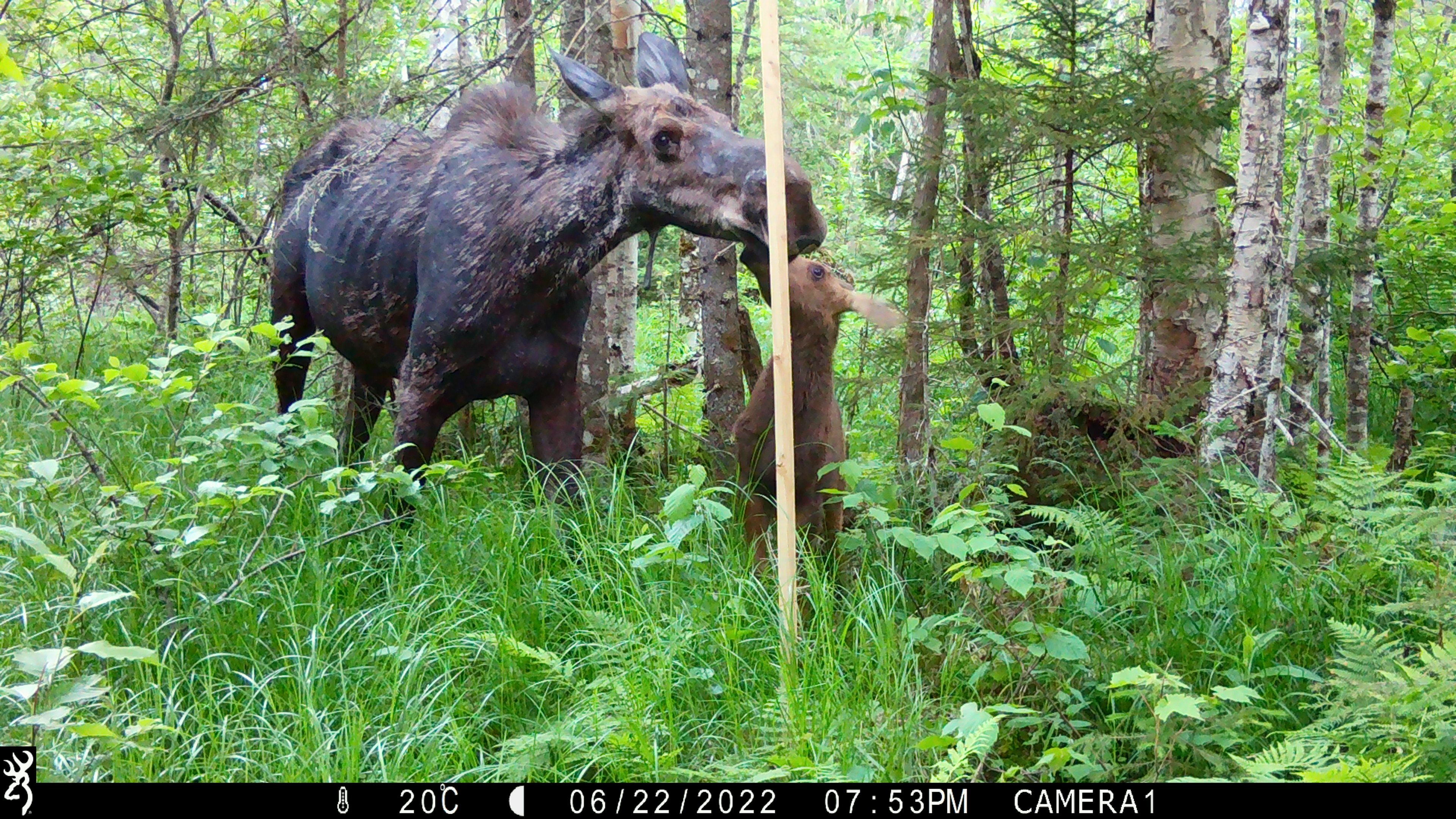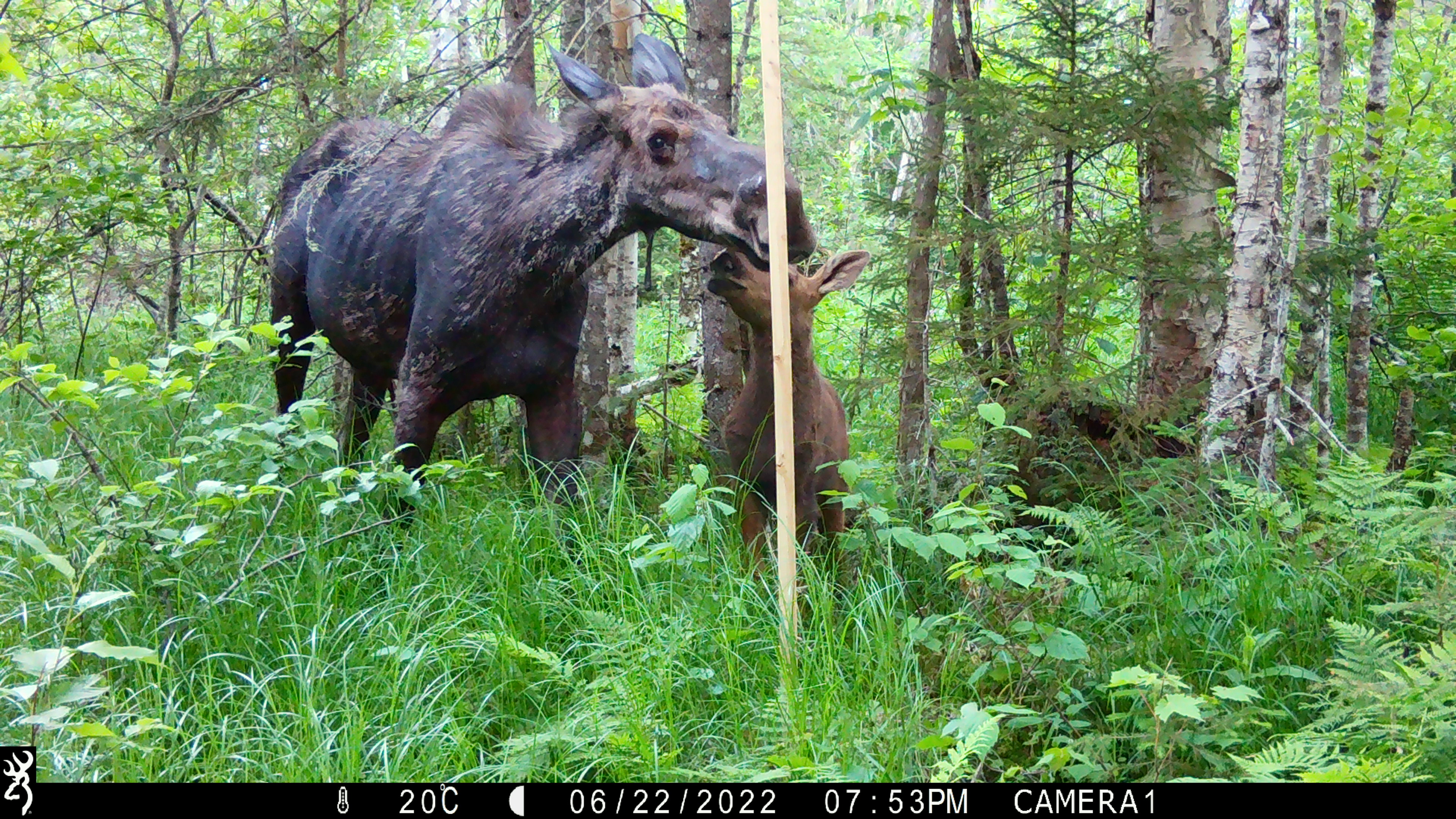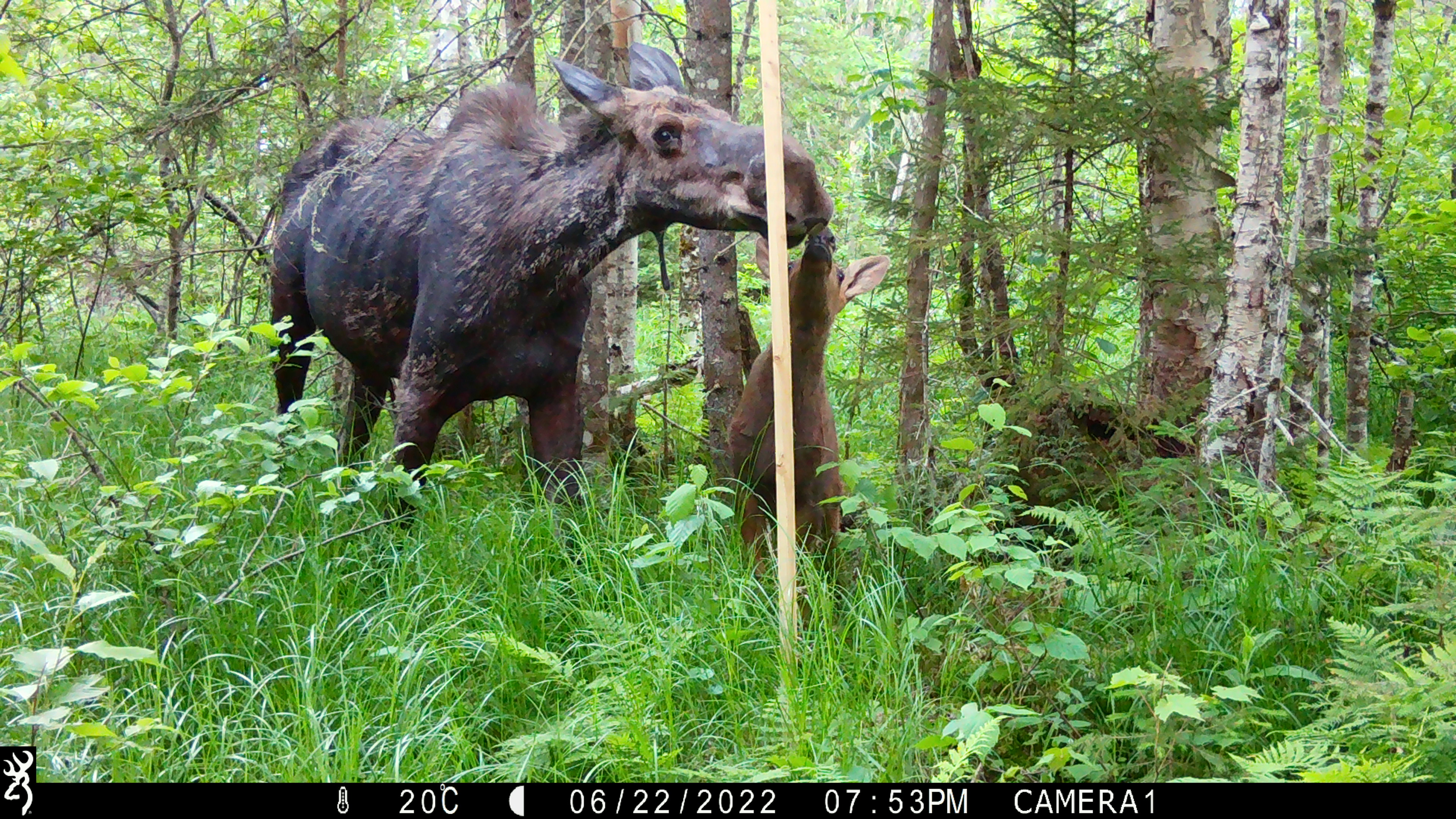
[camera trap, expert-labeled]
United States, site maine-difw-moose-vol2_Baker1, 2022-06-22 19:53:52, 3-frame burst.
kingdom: Animalia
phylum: Chordata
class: Mammalia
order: Artiodactyla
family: Cervidae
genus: Alces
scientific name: Alces alces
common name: moose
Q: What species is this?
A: Moose (Alces alces).